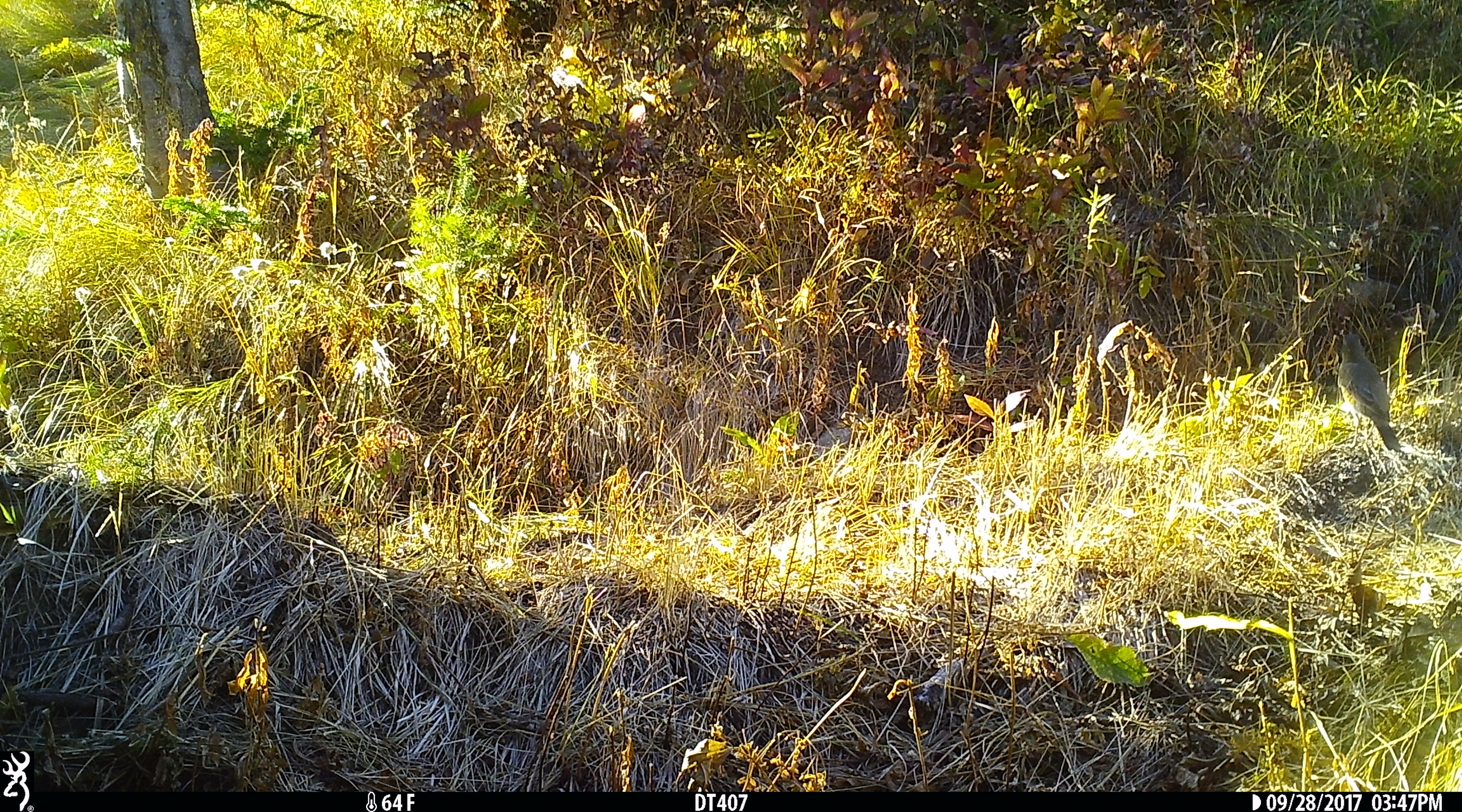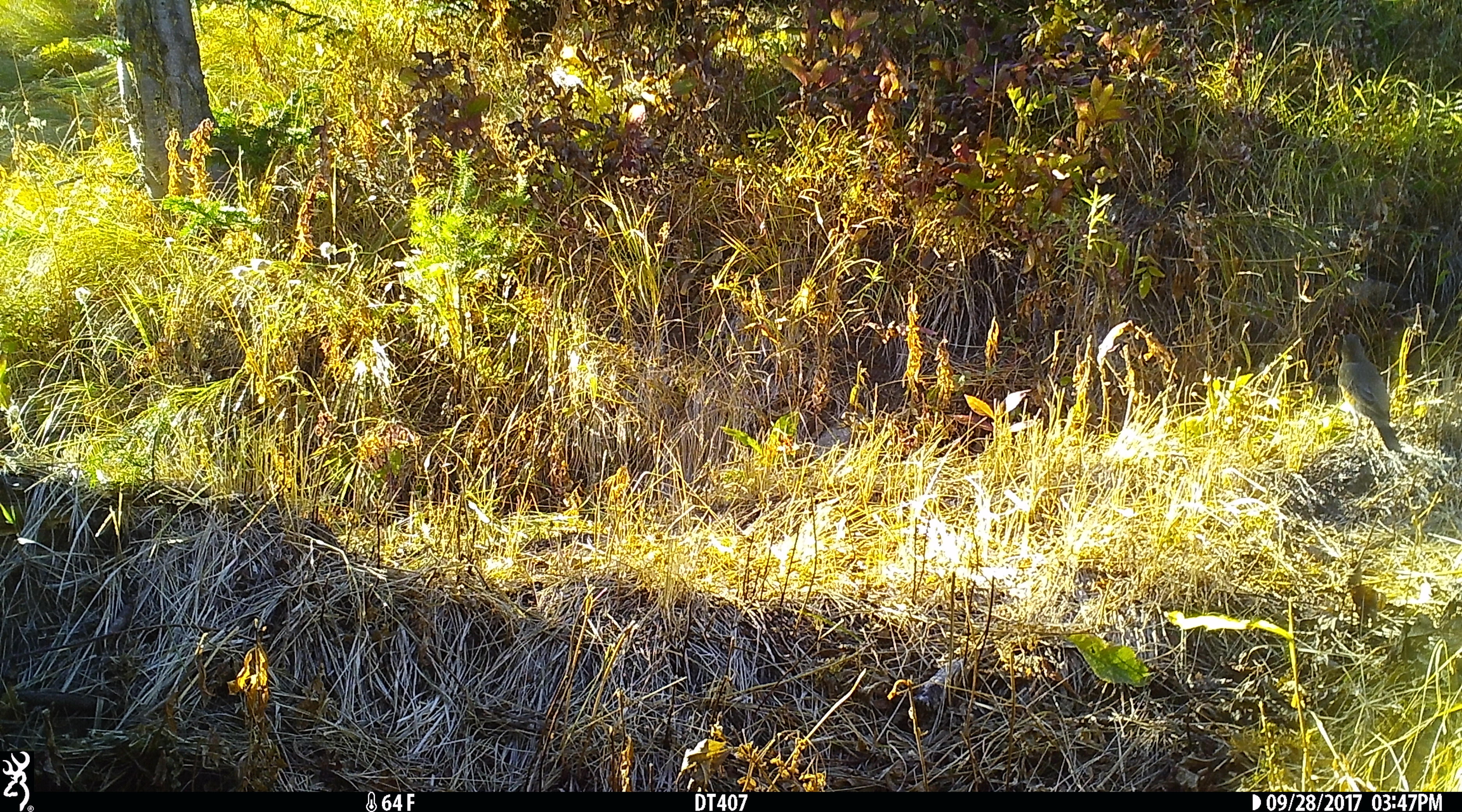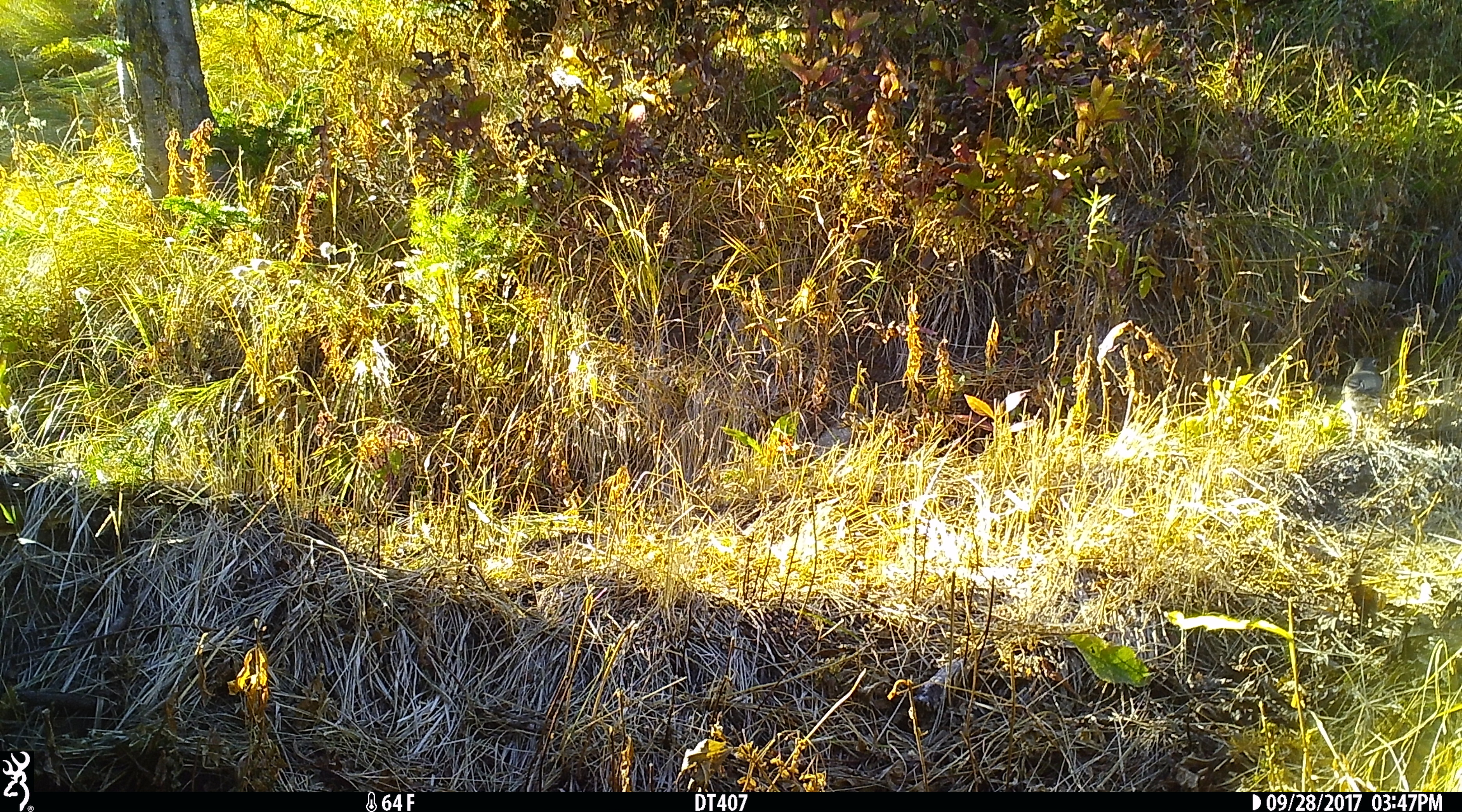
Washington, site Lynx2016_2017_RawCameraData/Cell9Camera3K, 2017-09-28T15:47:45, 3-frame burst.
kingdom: Animalia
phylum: Chordata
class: Aves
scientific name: Aves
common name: birds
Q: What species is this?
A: Aves (birds).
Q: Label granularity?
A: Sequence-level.